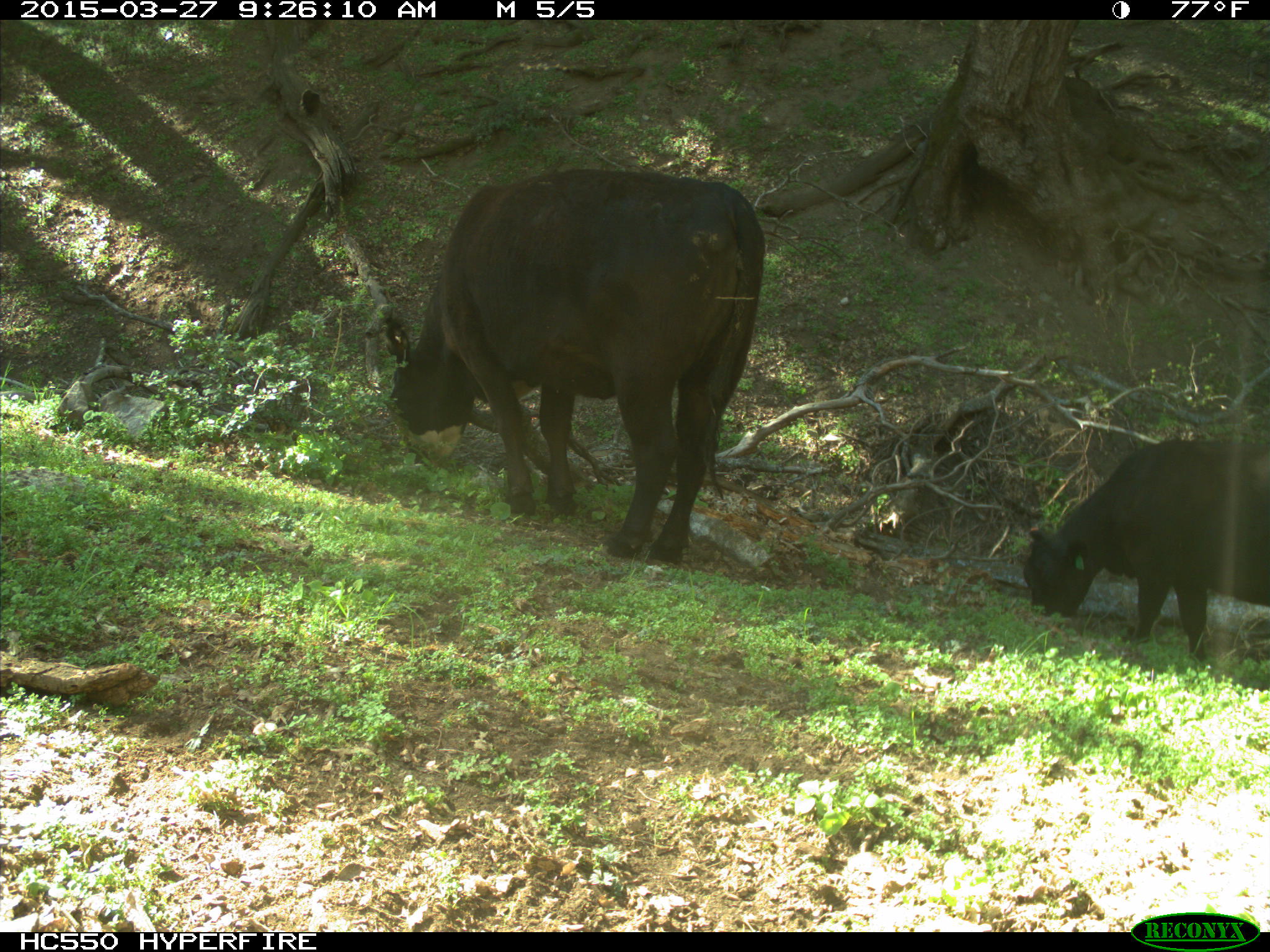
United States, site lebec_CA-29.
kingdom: Animalia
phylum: Chordata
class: Mammalia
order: Artiodactyla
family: Bovidae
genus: Bos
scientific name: Bos taurus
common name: domestic cow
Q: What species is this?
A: Bos taurus (domestic cow).